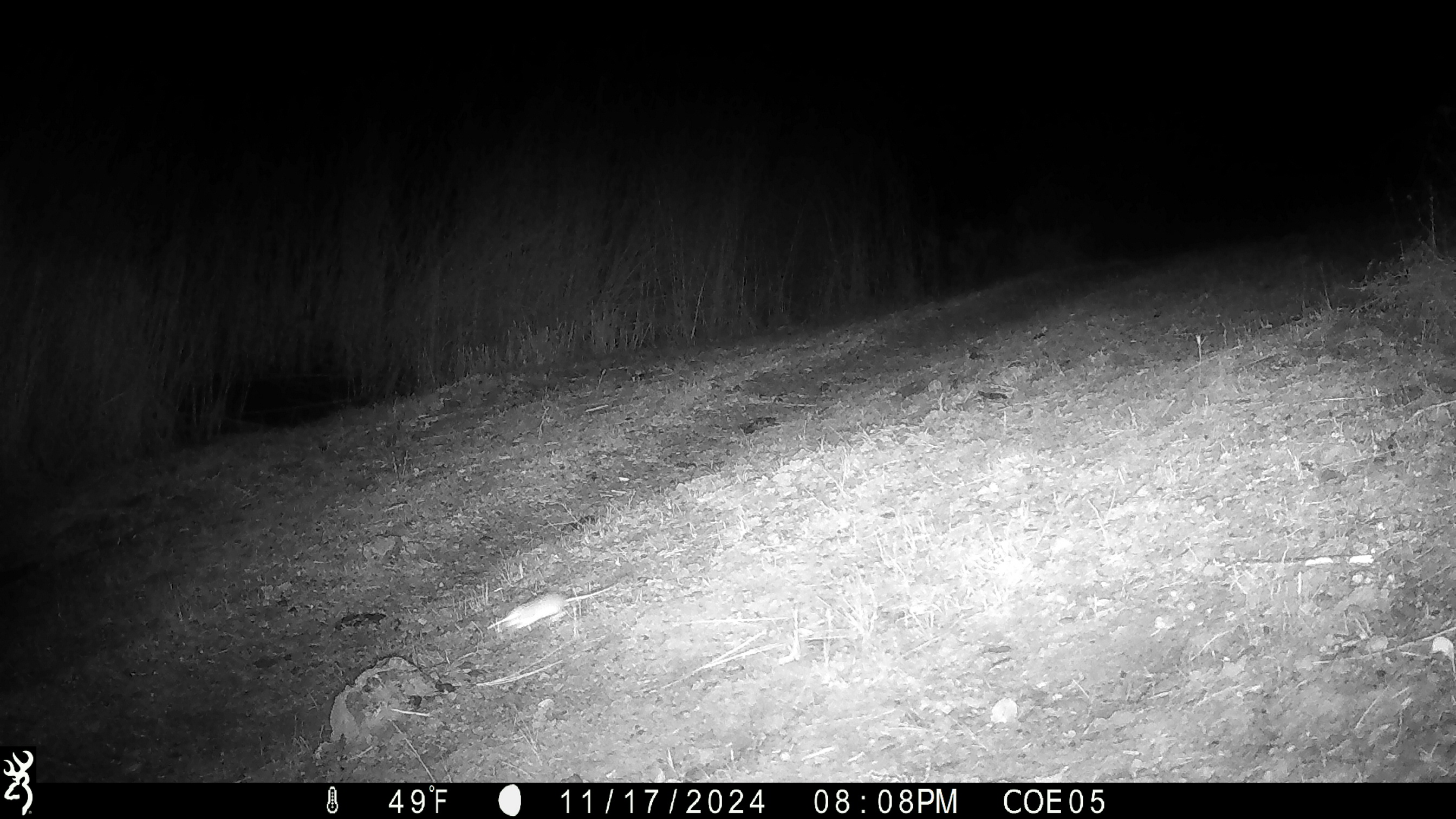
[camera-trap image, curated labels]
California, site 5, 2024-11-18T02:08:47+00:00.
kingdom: Animalia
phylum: Chordata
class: Mammalia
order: Rodentia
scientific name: Rodentia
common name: mouse or rat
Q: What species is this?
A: Mouse or rat (Rodentia).